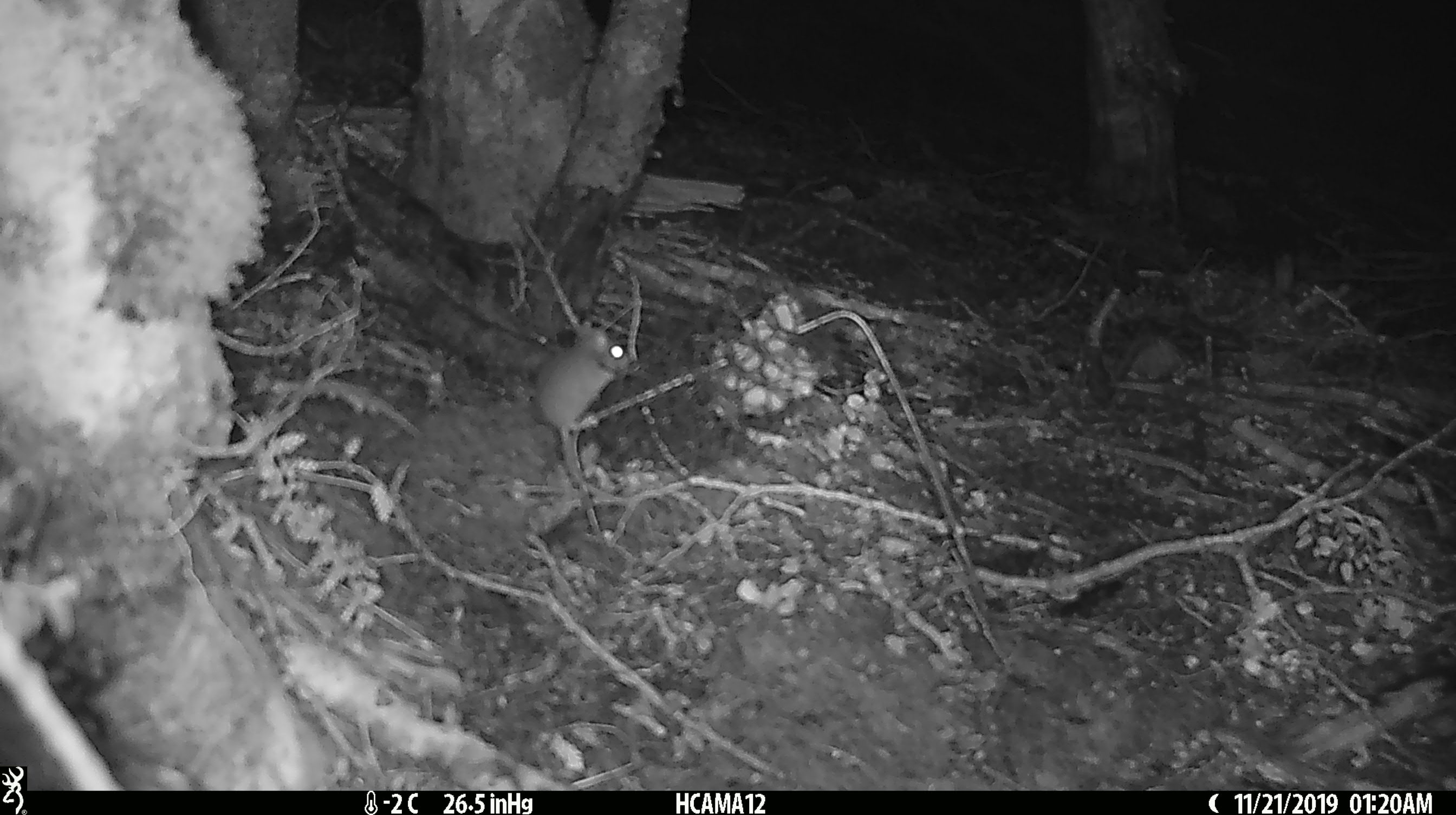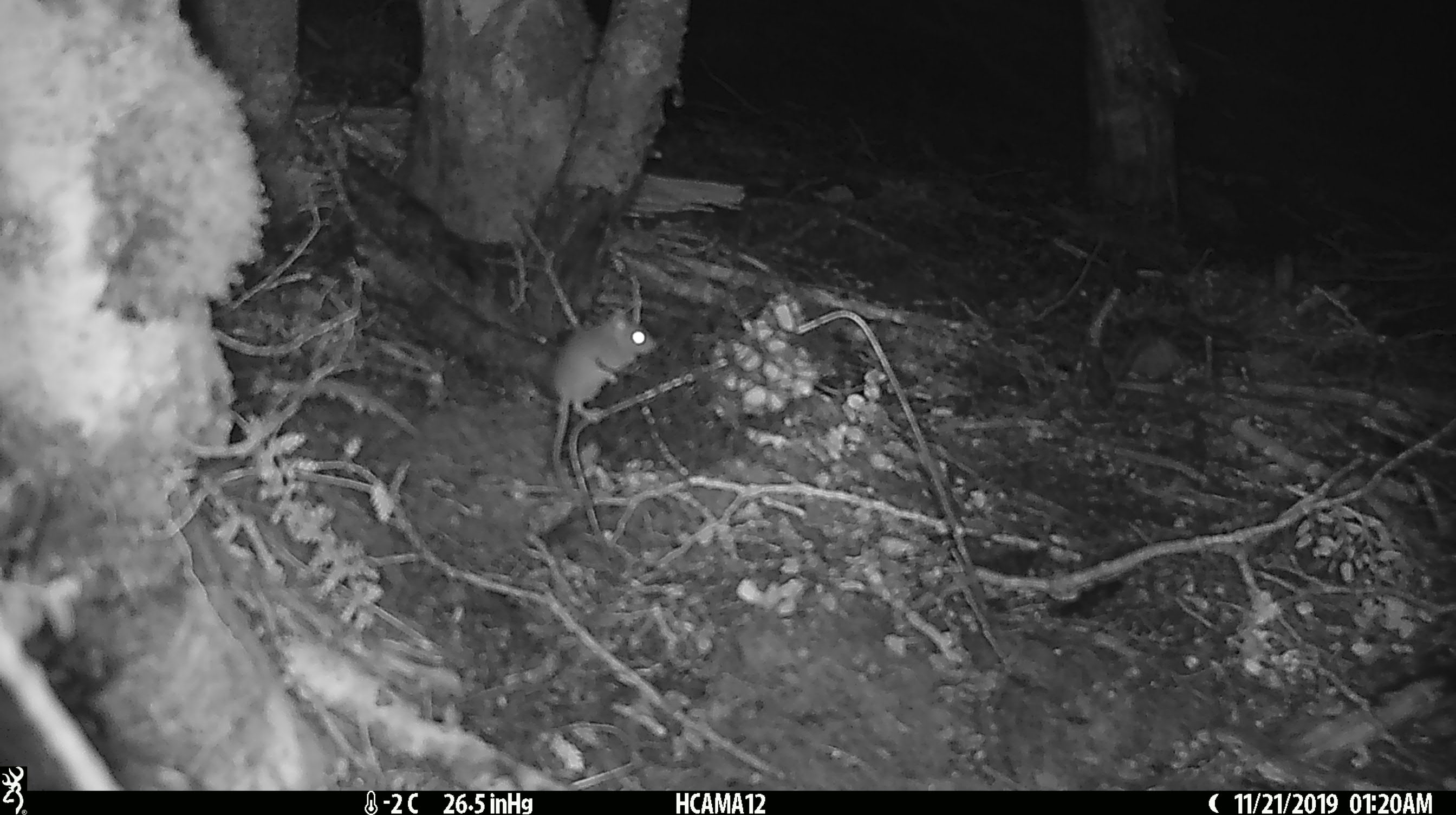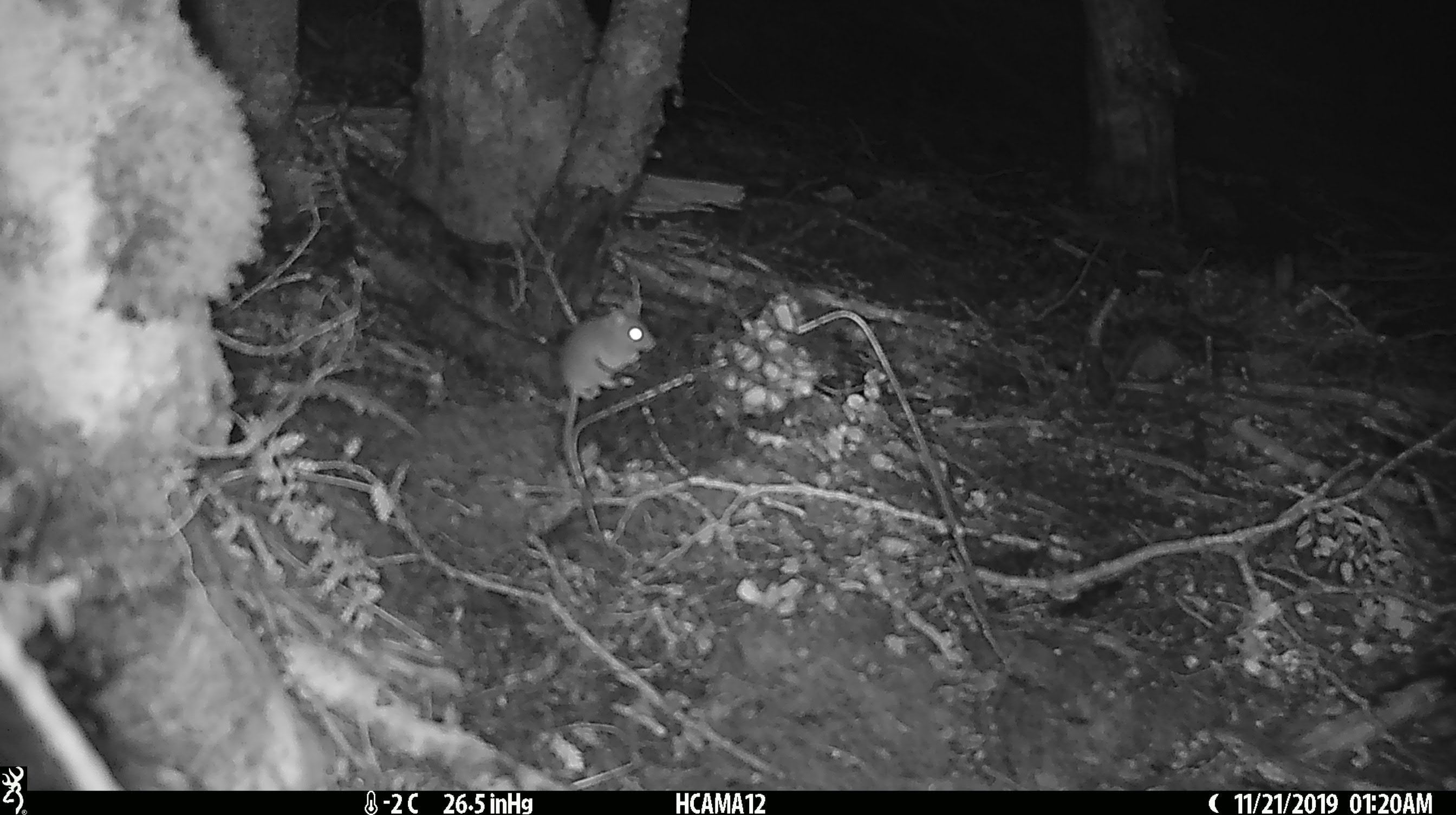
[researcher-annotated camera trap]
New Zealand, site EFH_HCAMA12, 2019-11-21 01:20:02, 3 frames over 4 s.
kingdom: Animalia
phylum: Chordata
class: Mammalia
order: Rodentia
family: Muridae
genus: Mus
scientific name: Mus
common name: mouse